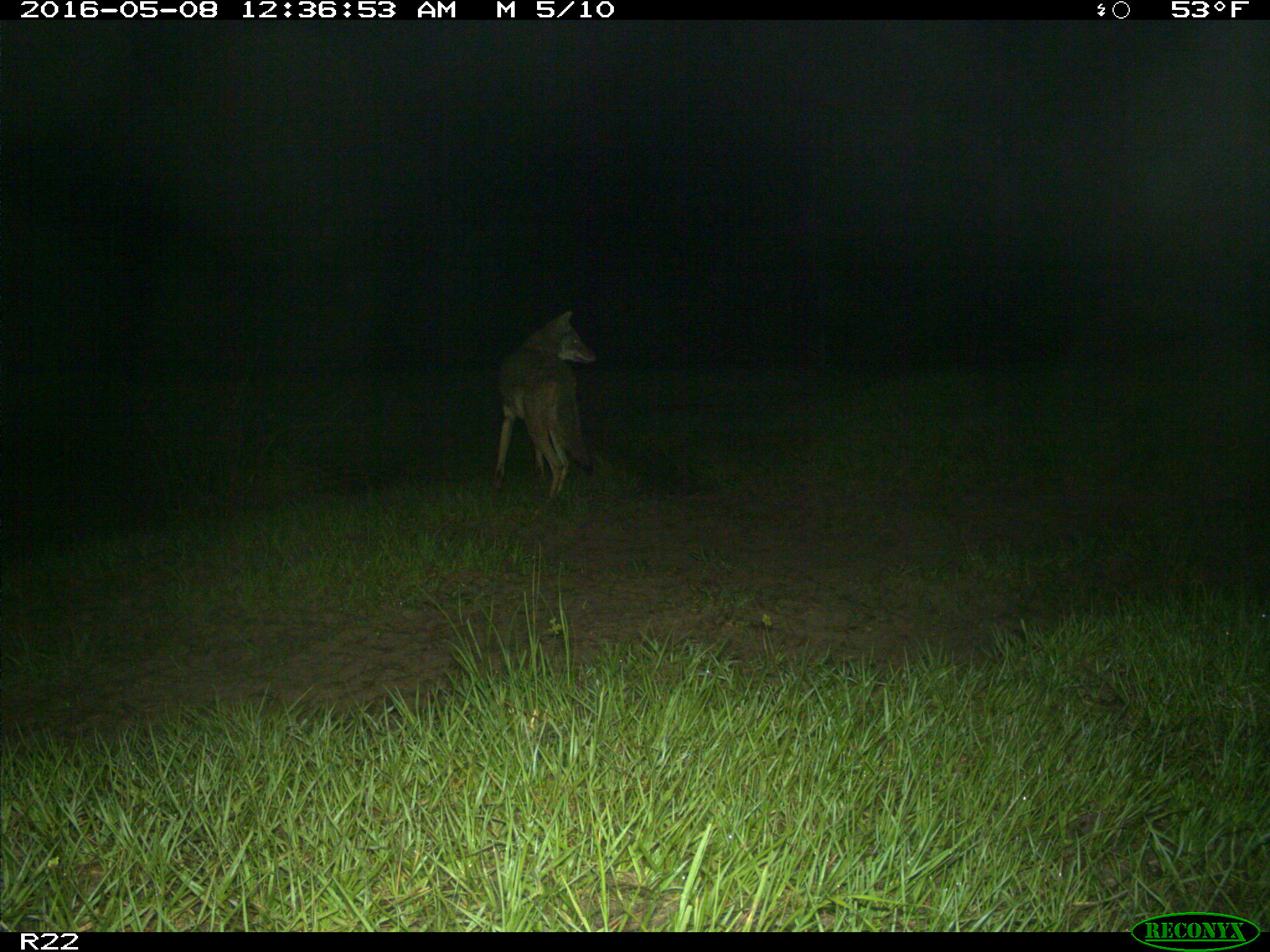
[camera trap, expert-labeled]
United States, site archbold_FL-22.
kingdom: Animalia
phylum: Chordata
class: Mammalia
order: Carnivora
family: Canidae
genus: Canis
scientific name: Canis latrans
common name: coyote